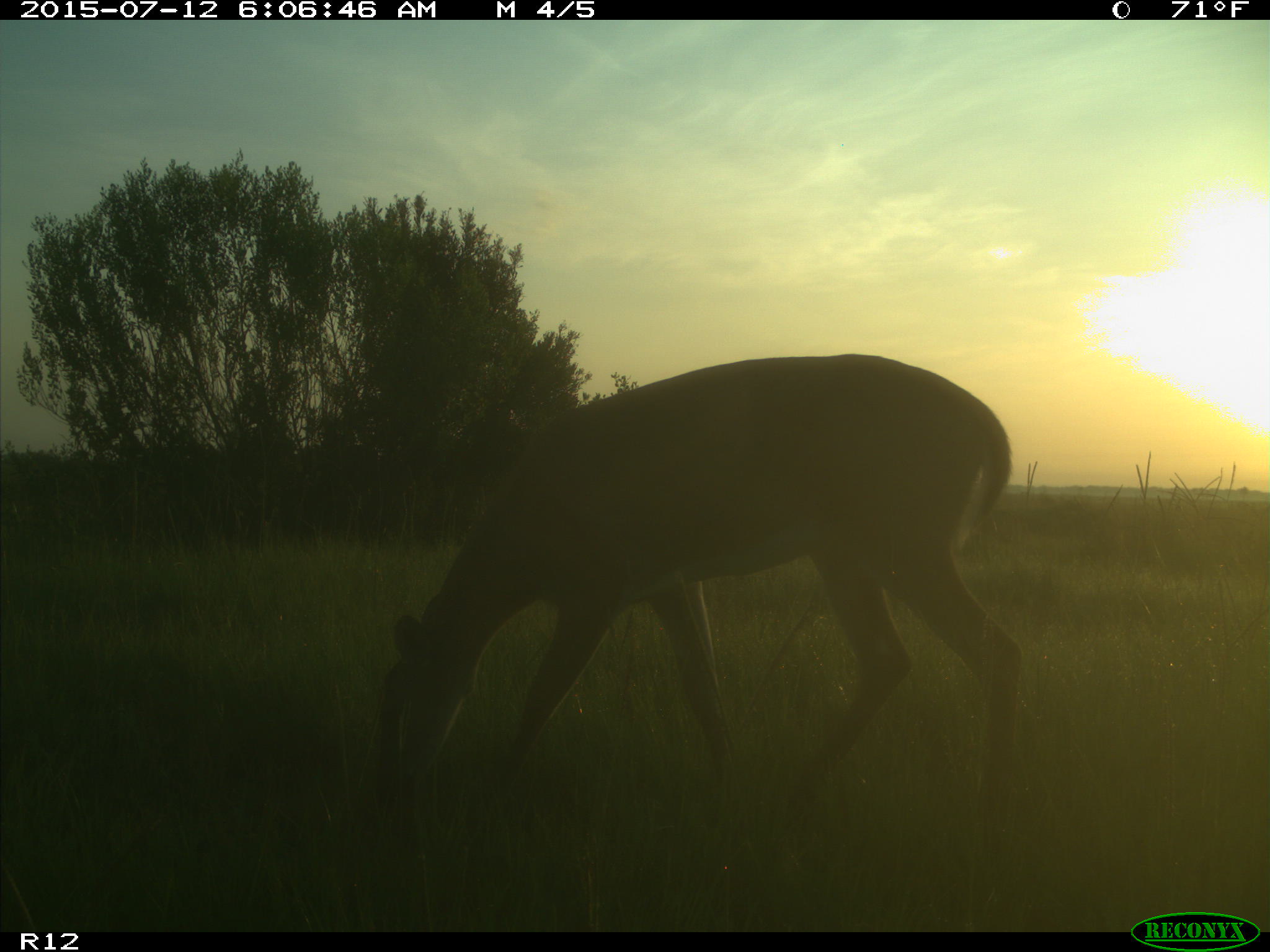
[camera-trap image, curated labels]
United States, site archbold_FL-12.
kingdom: Animalia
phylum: Chordata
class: Mammalia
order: Artiodactyla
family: Cervidae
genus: Odocoileus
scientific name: Odocoileus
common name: deer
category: unidentified deer